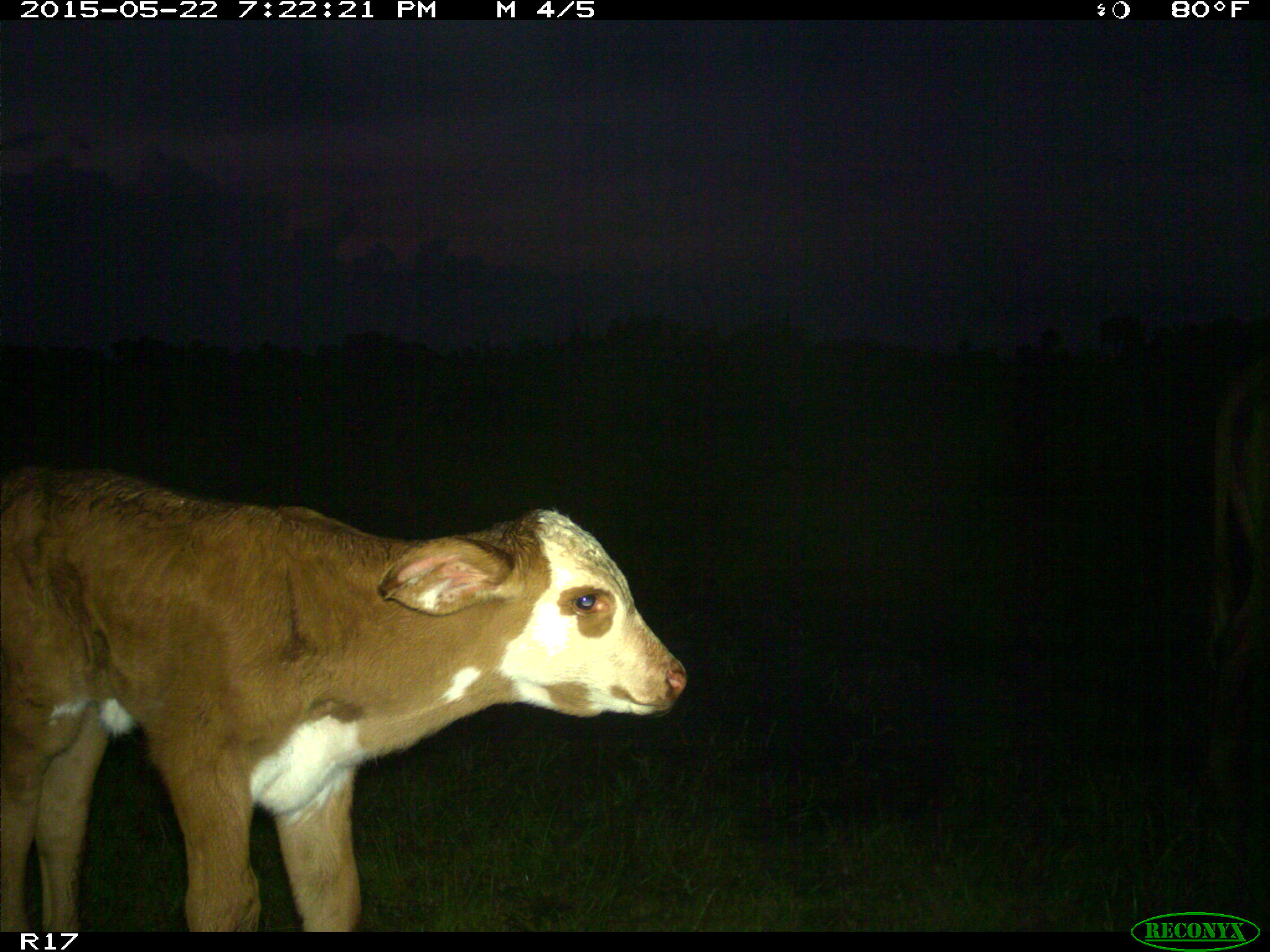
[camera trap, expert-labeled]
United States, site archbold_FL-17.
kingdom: Animalia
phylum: Chordata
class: Mammalia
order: Artiodactyla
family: Bovidae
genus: Bos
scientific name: Bos taurus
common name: domestic cow